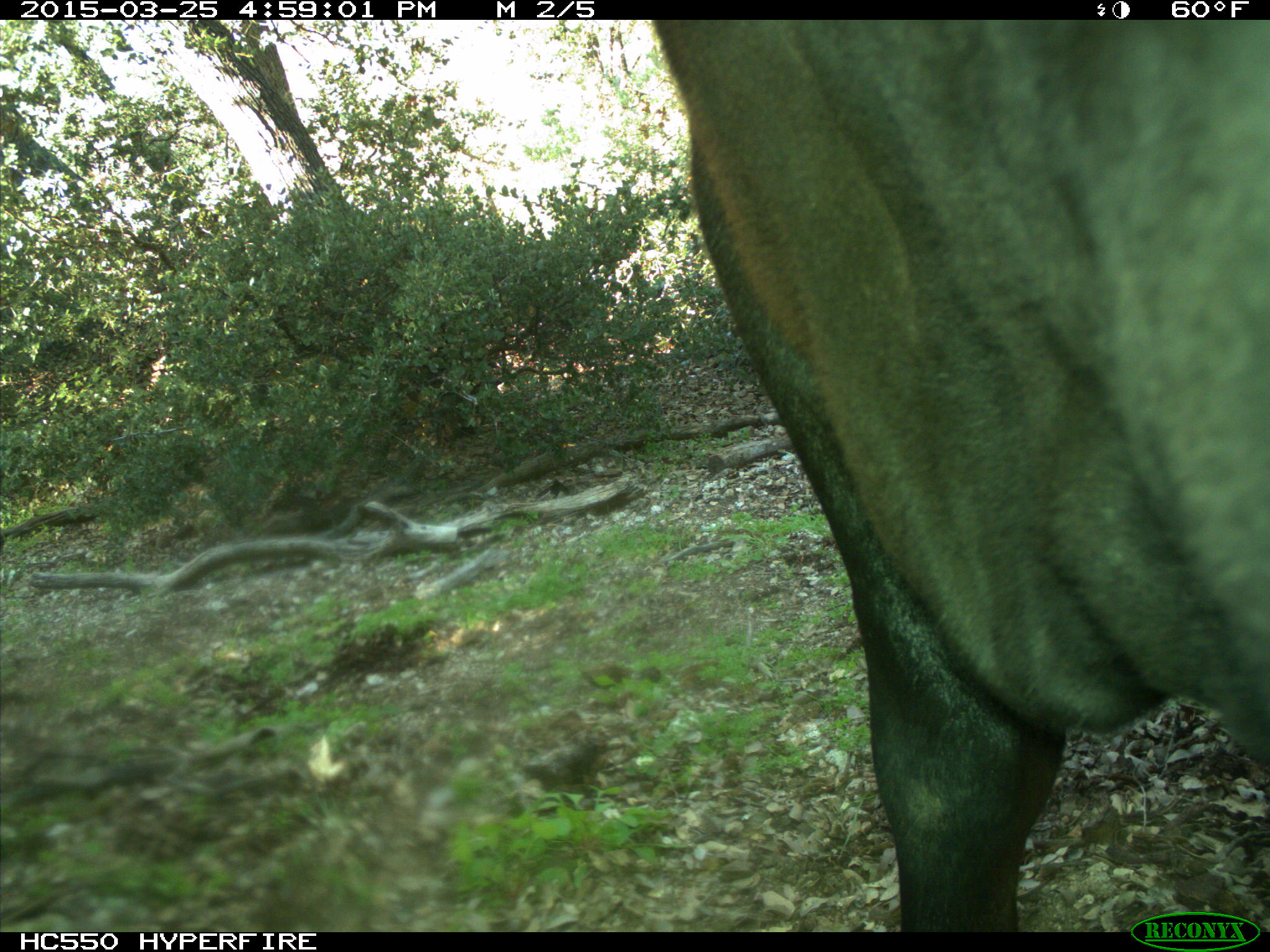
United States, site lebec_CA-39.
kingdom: Animalia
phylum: Chordata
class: Mammalia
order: Artiodactyla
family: Bovidae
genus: Bos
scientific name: Bos taurus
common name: domestic cow